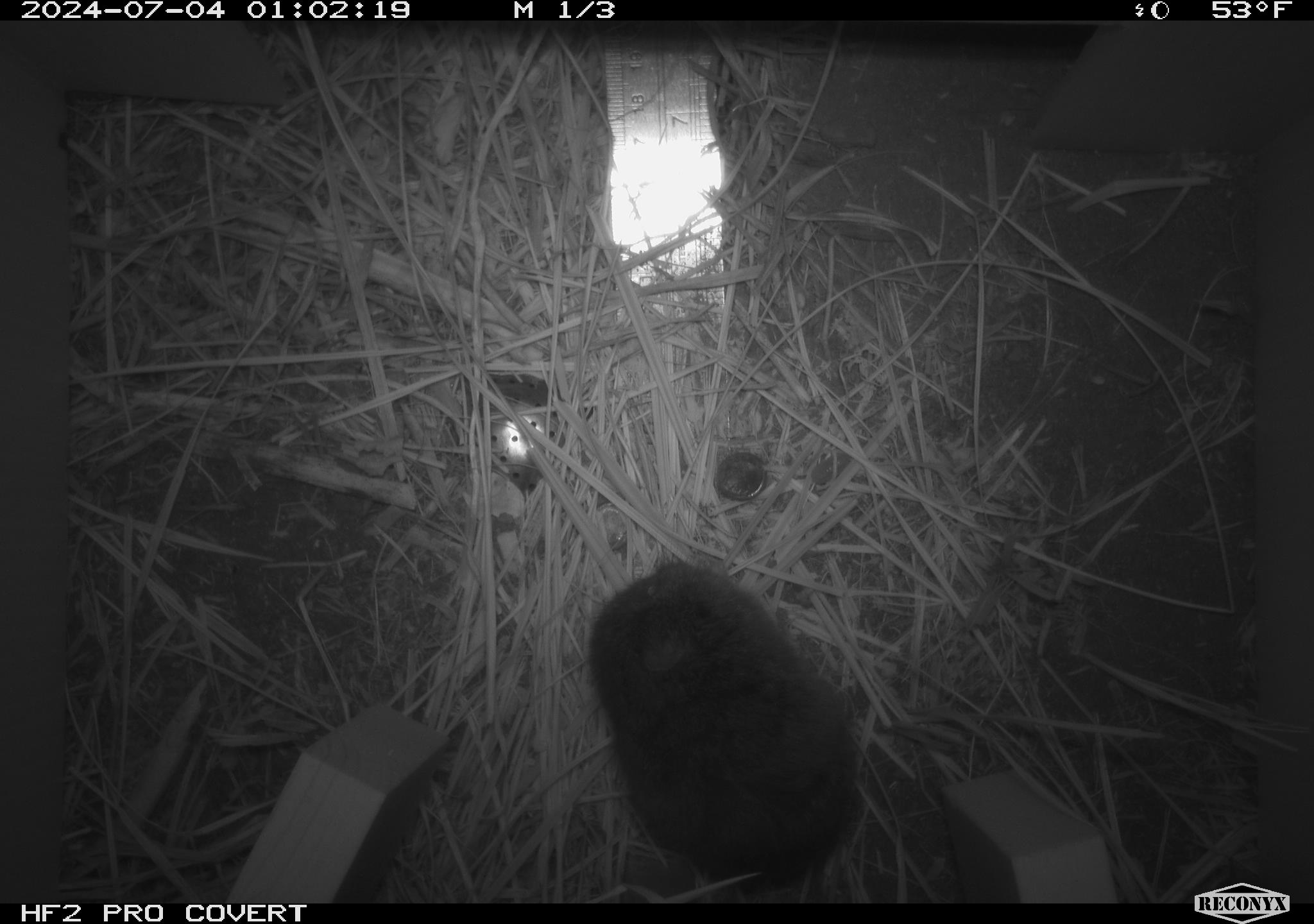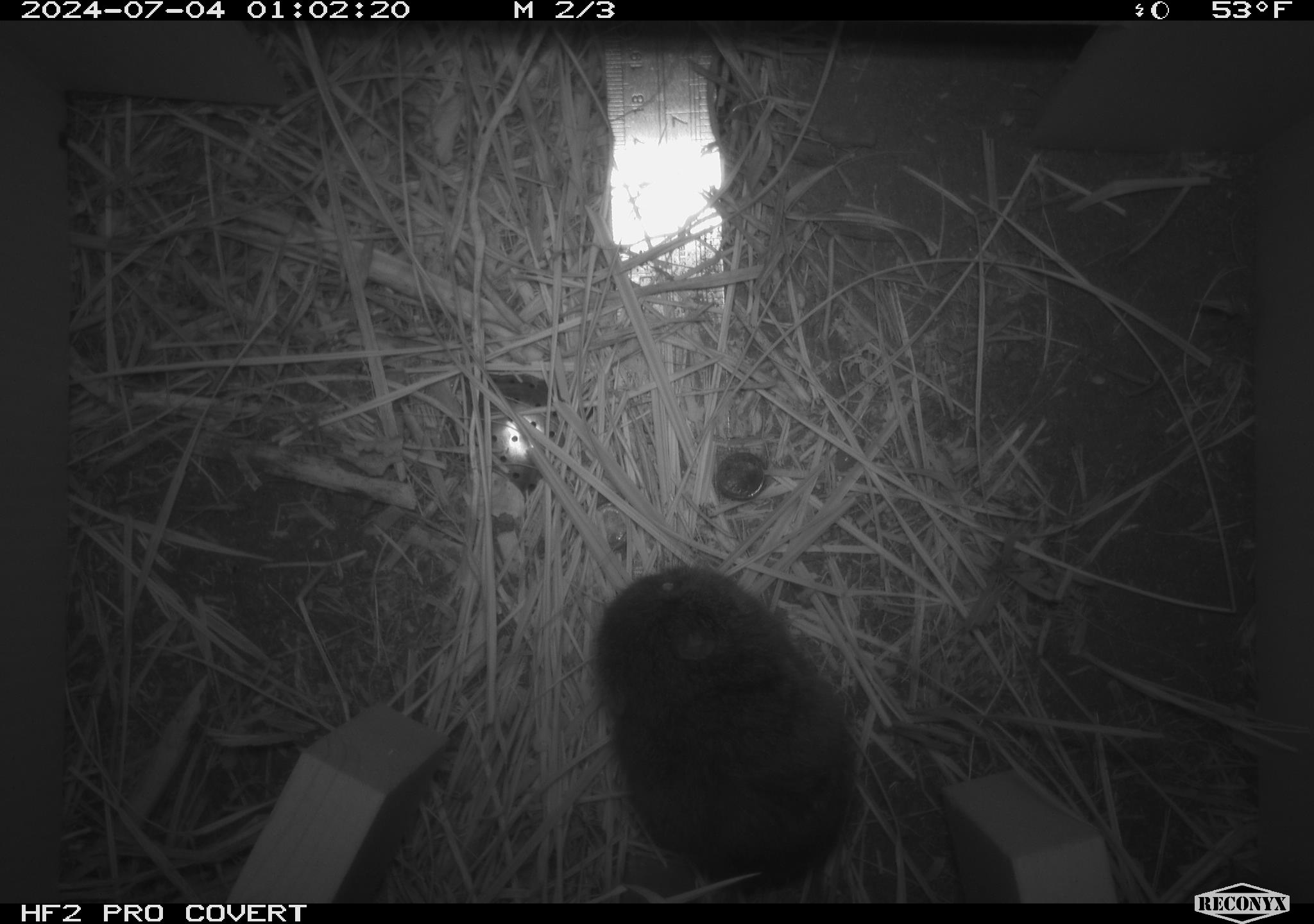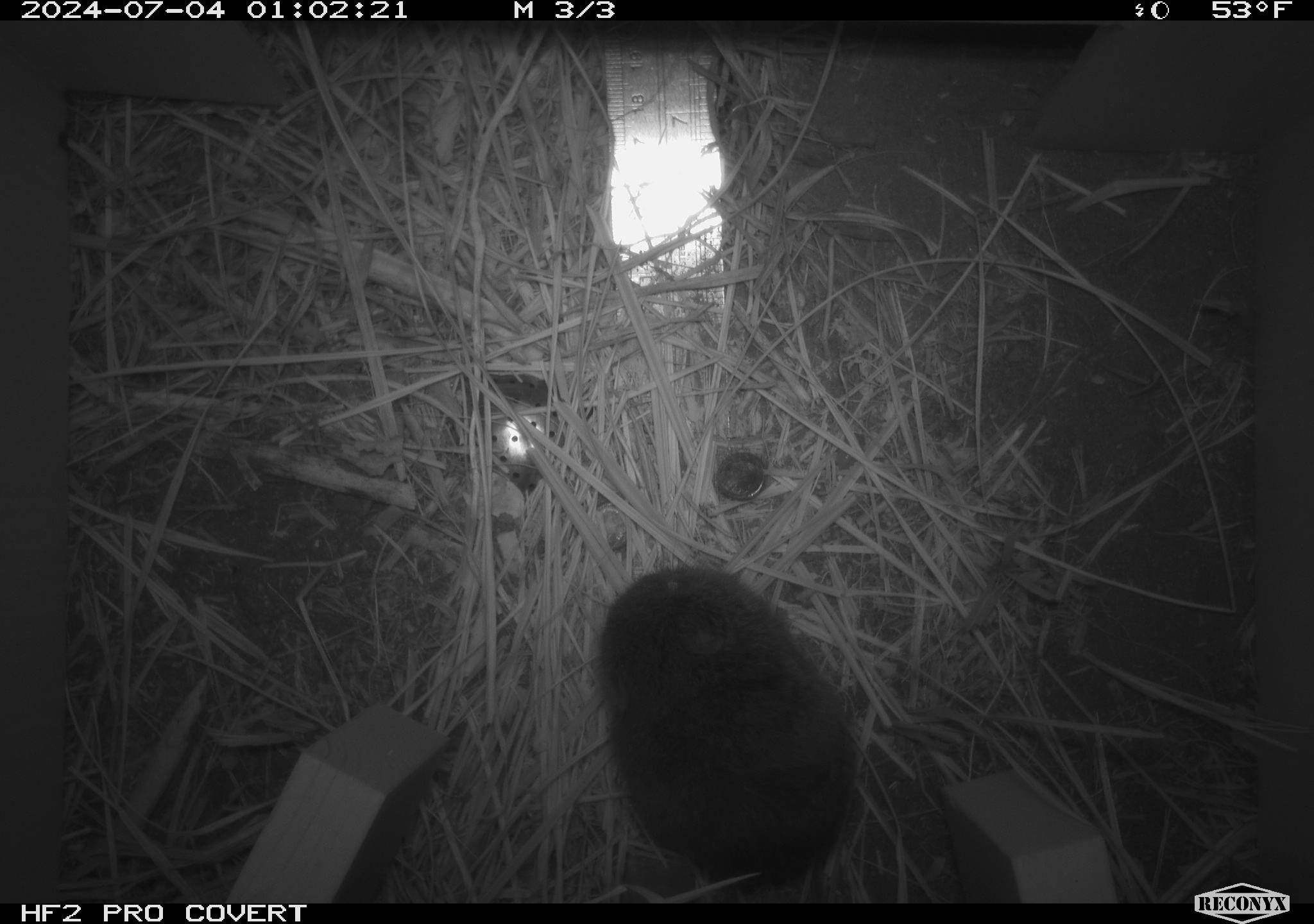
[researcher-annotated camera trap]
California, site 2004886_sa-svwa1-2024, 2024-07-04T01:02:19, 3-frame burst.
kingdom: Animalia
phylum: Chordata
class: Mammalia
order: Rodentia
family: Cricetidae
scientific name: Arvicolinae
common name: voles, lemmings, and muskrats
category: arvicolinae subfamily